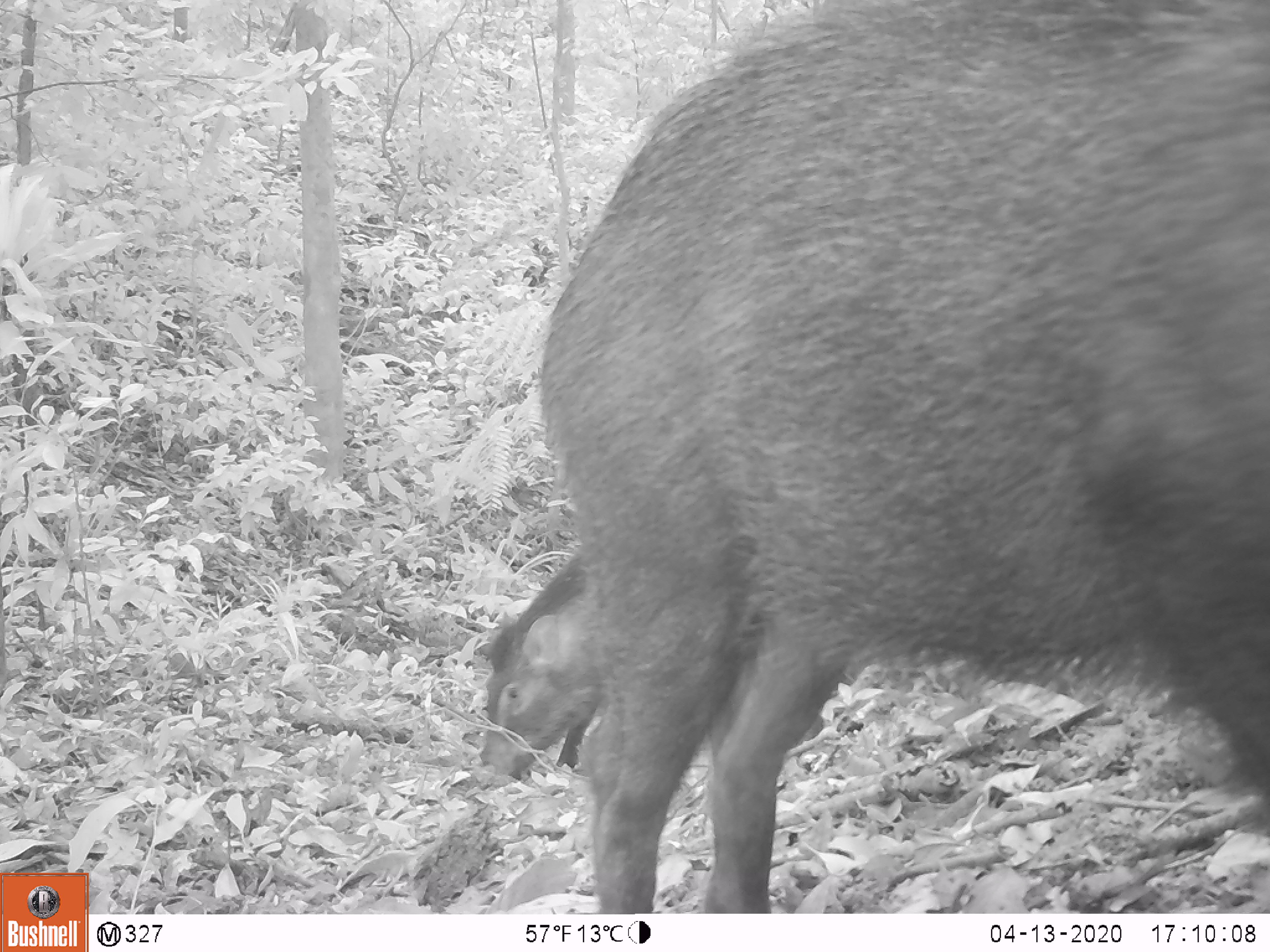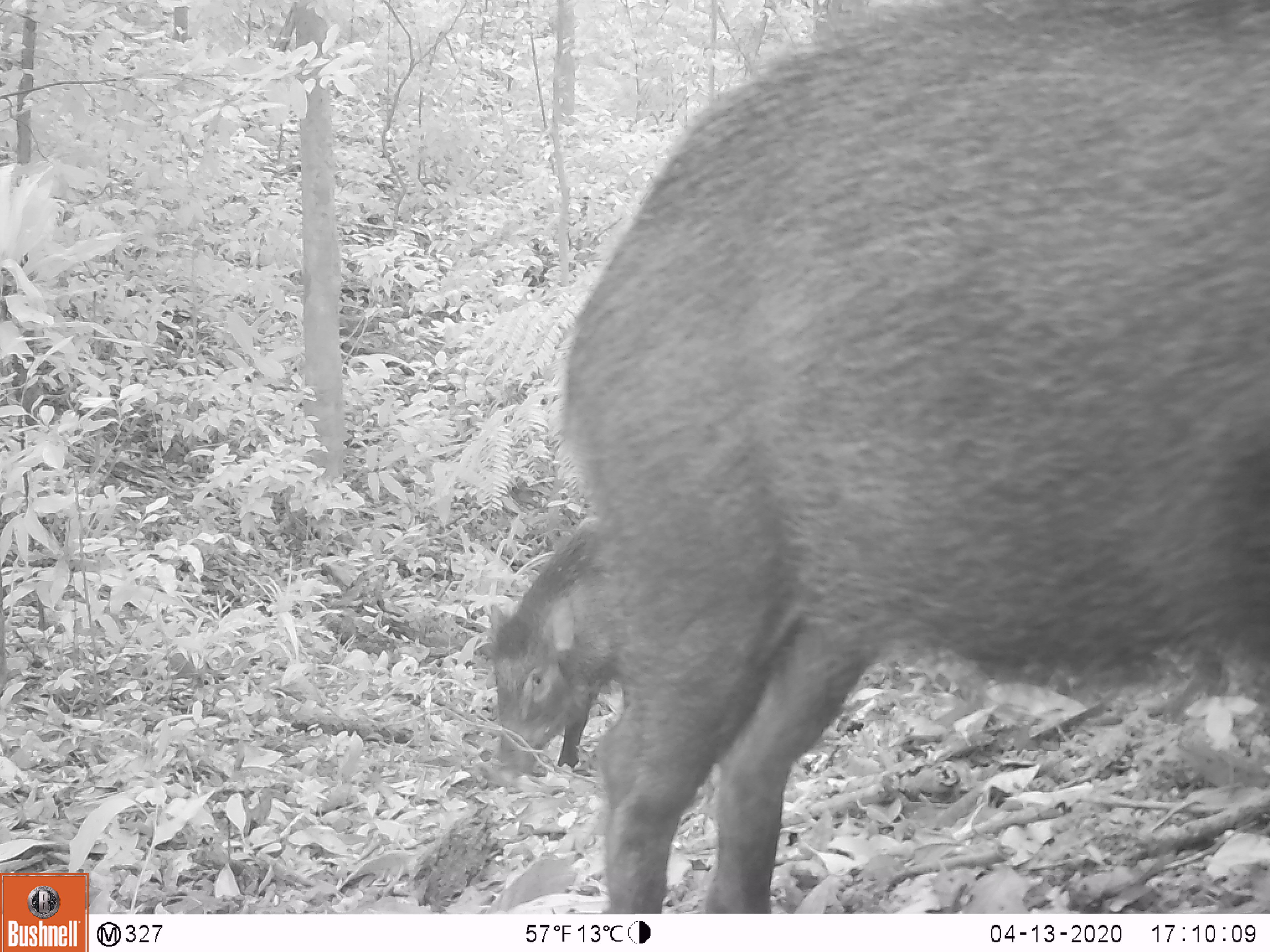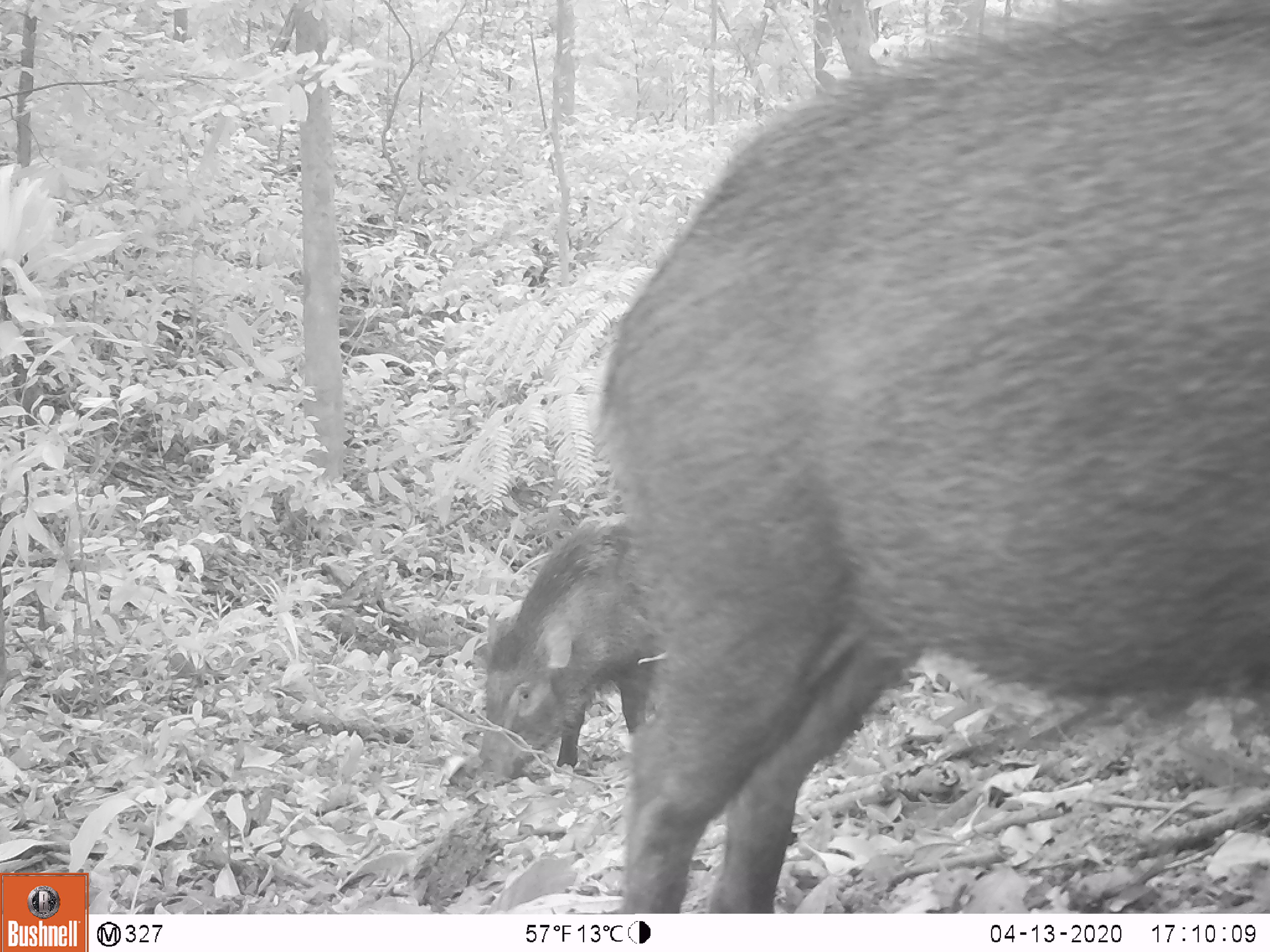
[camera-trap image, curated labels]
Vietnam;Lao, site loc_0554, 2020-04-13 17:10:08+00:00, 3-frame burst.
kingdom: Animalia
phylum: Chordata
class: Mammalia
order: Artiodactyla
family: Suidae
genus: Sus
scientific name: Sus scrofa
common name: eurasian wild pig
Eurasian wild pig (Sus scrofa). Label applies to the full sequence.